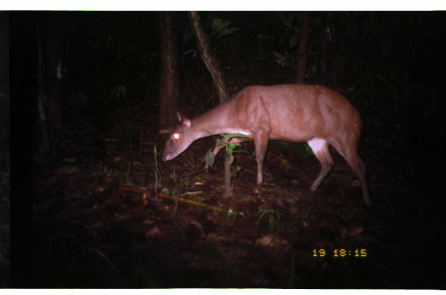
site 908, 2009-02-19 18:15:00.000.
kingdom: Animalia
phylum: Chordata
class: Mammalia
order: Artiodactyla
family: Cervidae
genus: Mazama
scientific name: Mazama americana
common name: red brocket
Mazama americana (red brocket).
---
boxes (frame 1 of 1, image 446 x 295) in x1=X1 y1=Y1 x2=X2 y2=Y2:
mazama americana: x1=158 y1=82 x2=371 y2=205